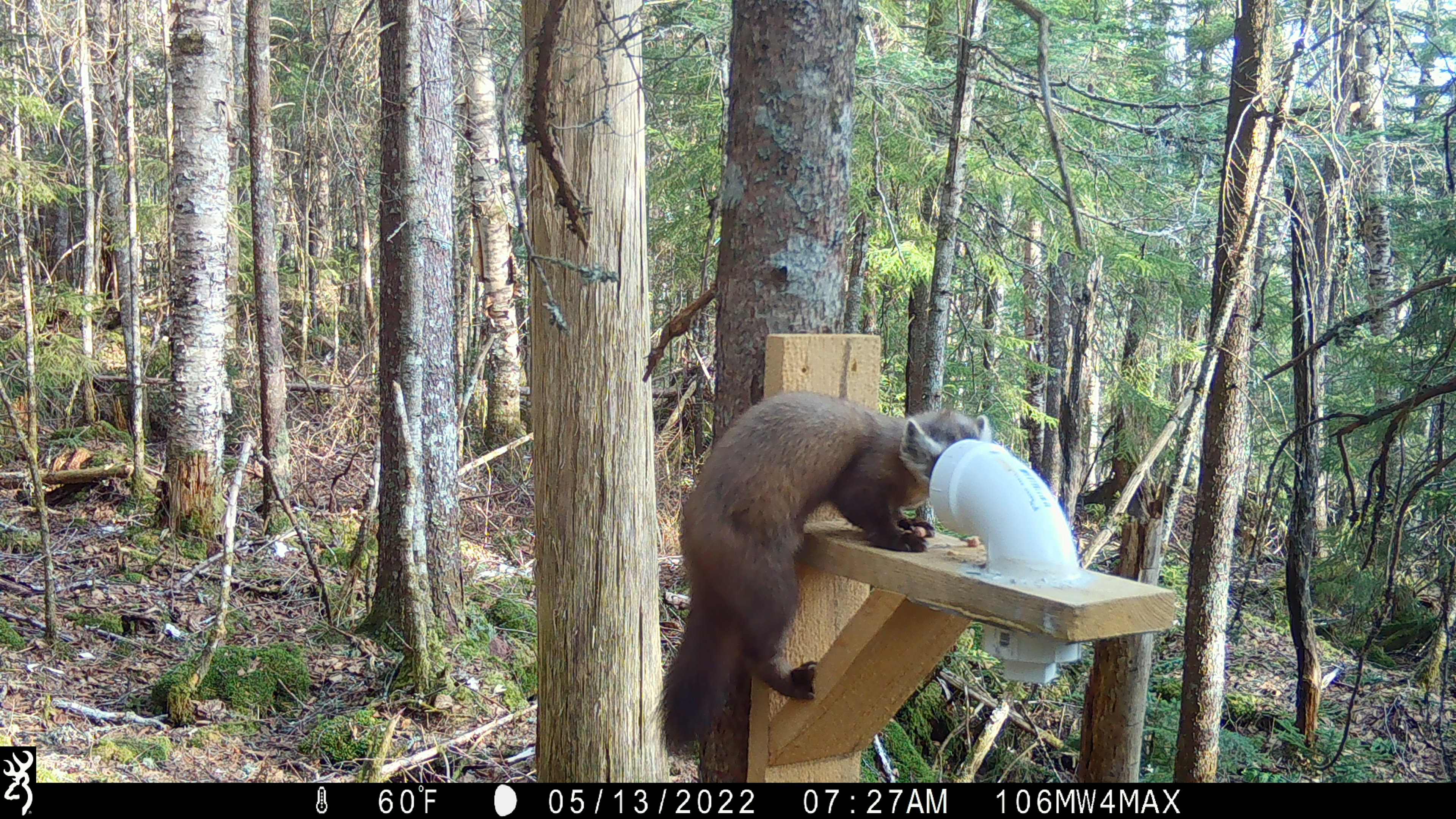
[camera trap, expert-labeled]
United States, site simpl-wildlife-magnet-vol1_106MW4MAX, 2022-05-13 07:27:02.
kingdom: Animalia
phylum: Chordata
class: Mammalia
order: Carnivora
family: Mustelidae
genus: Martes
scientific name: Martes americana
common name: american marten